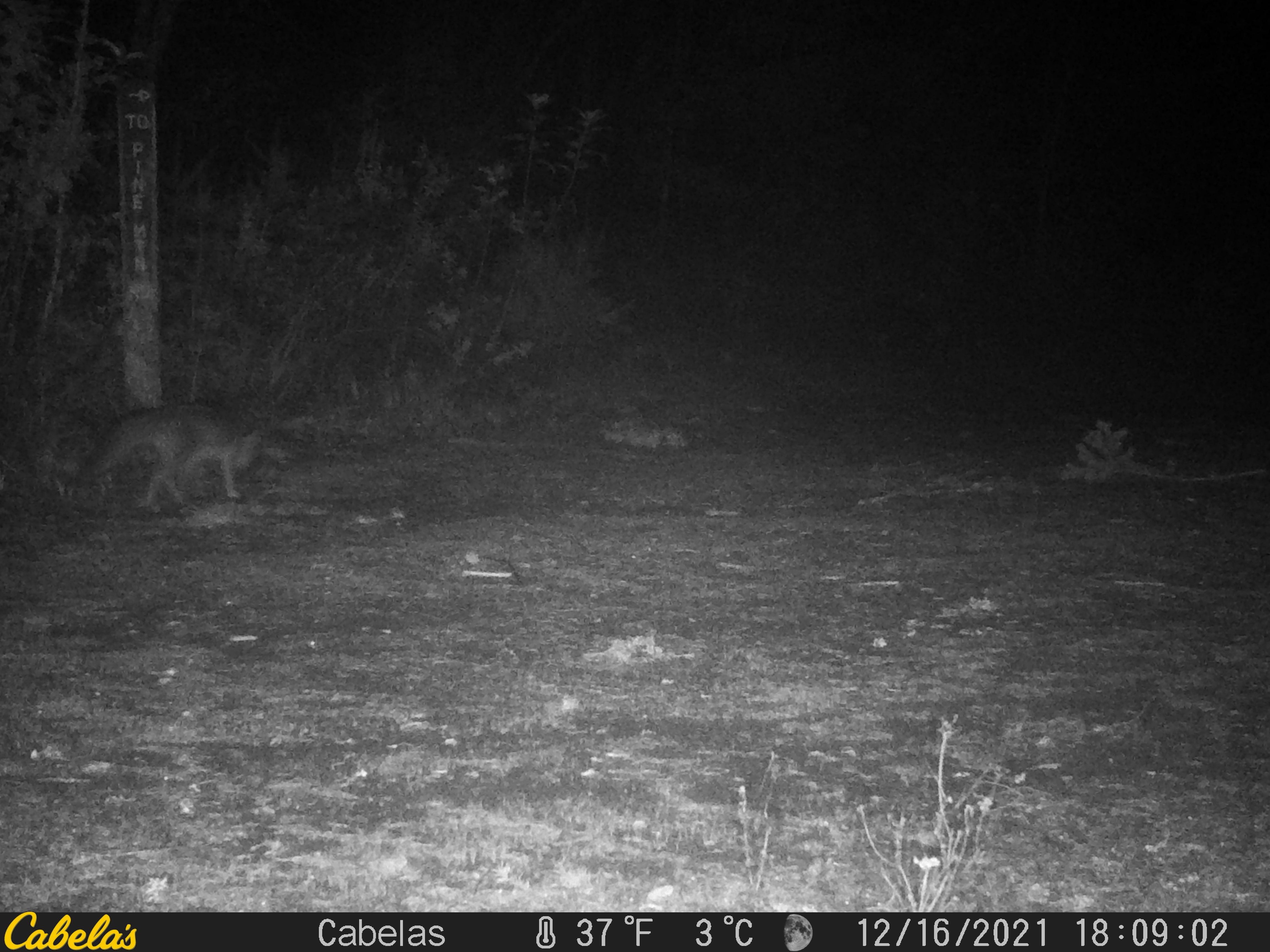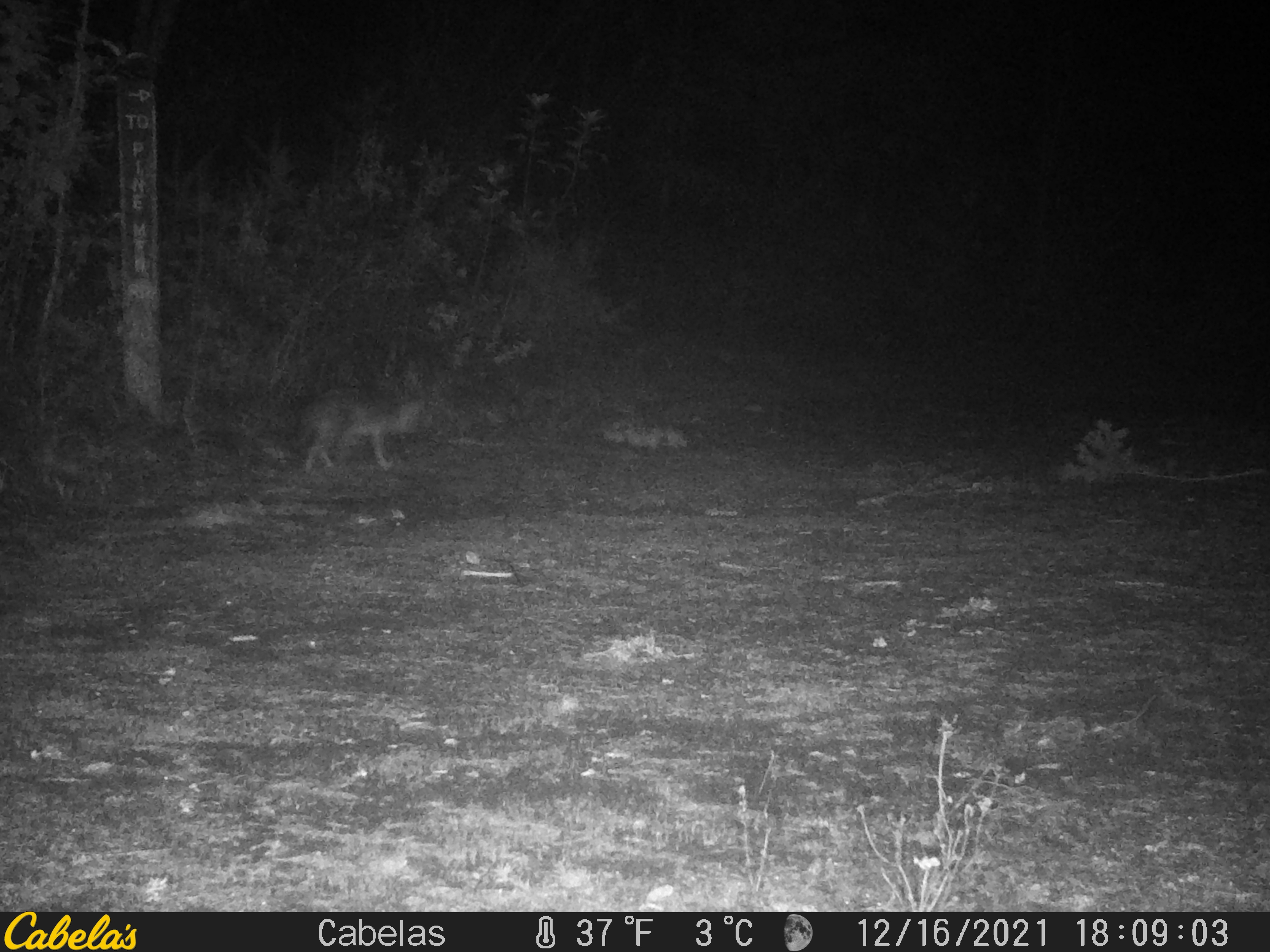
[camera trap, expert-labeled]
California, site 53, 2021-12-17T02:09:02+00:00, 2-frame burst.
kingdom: Animalia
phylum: Chordata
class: Mammalia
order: Carnivora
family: Canidae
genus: Urocyon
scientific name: Urocyon cinereoargenteus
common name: gray fox